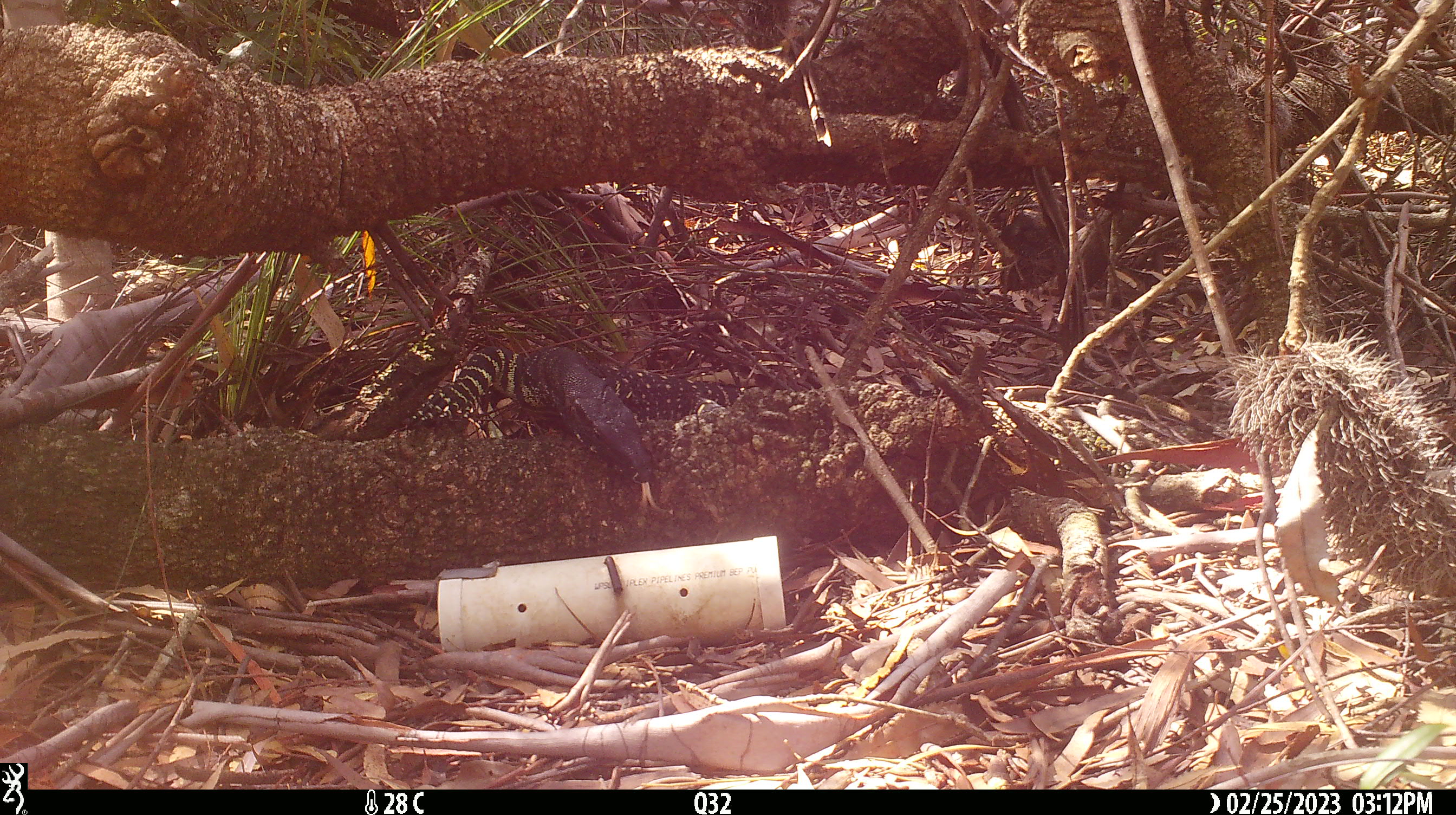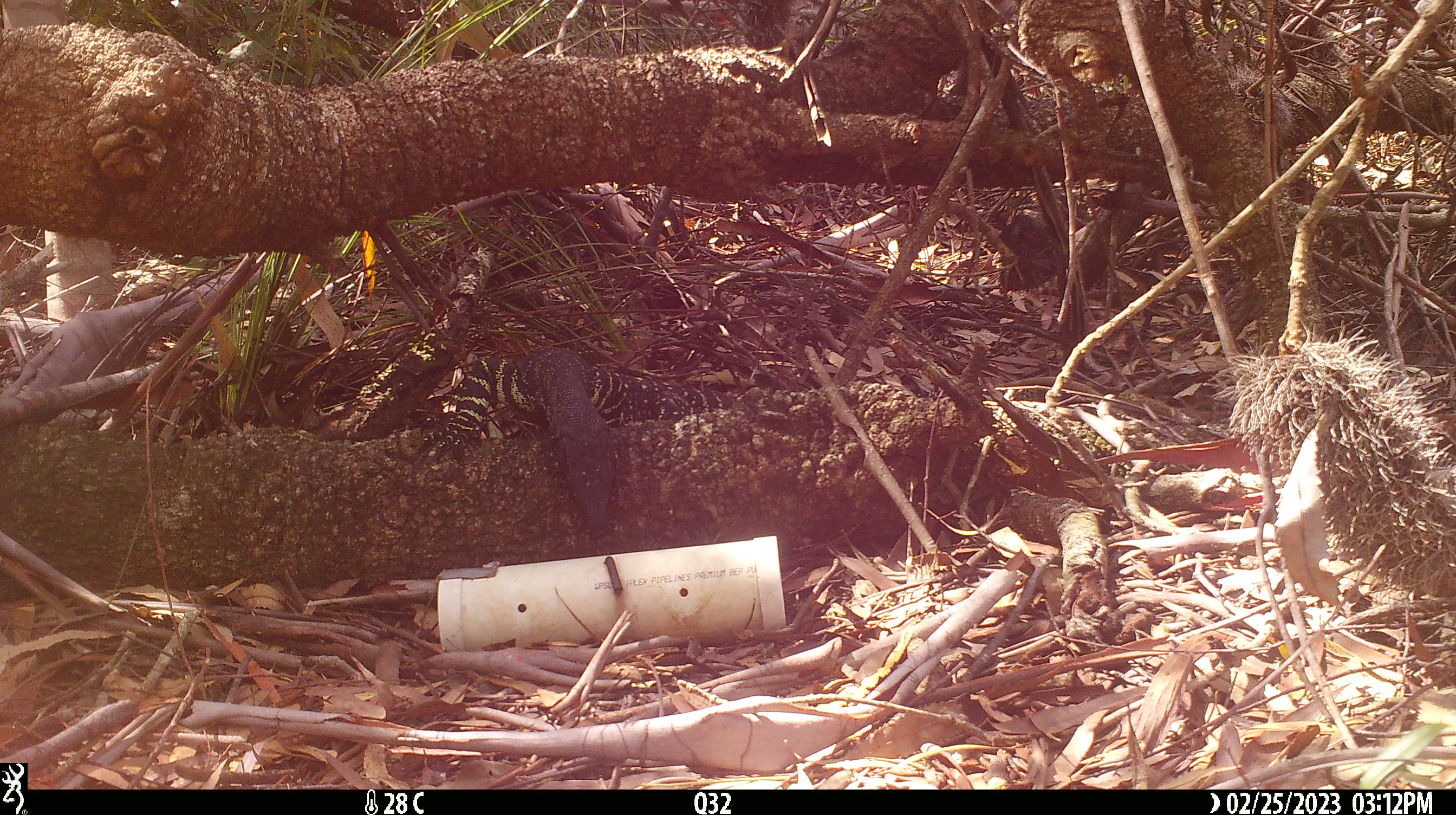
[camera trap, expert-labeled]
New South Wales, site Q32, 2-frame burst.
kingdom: Animalia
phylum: Chordata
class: Reptilia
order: Squamata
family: Varanidae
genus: Varanus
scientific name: Varanus varius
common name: lace monitor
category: goanna